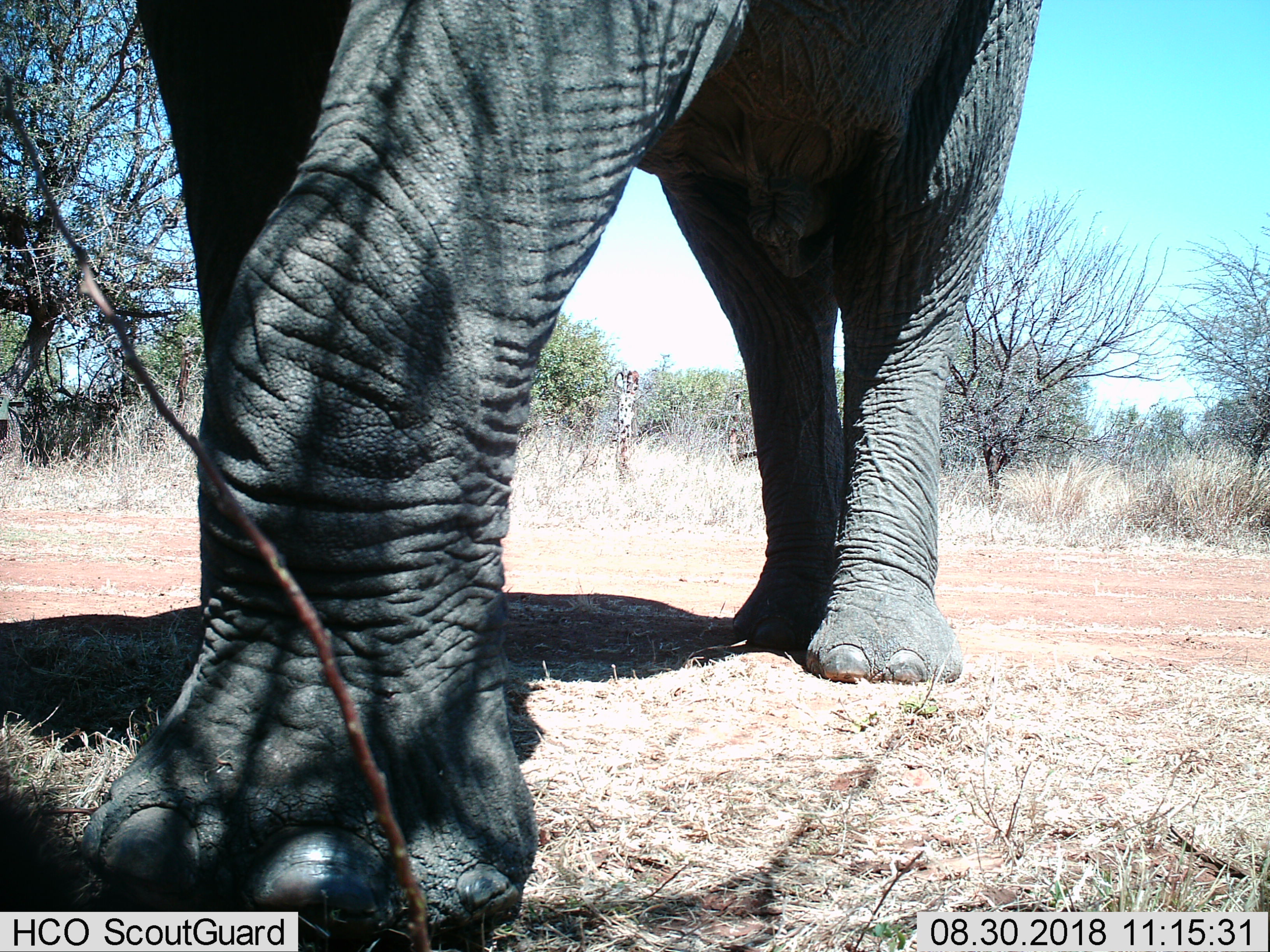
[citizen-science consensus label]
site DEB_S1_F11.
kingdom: Animalia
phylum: Chordata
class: Mammalia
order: Proboscidea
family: Elephantidae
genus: Loxodonta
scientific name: Loxodonta africana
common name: african bush elephant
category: elephant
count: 1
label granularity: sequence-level